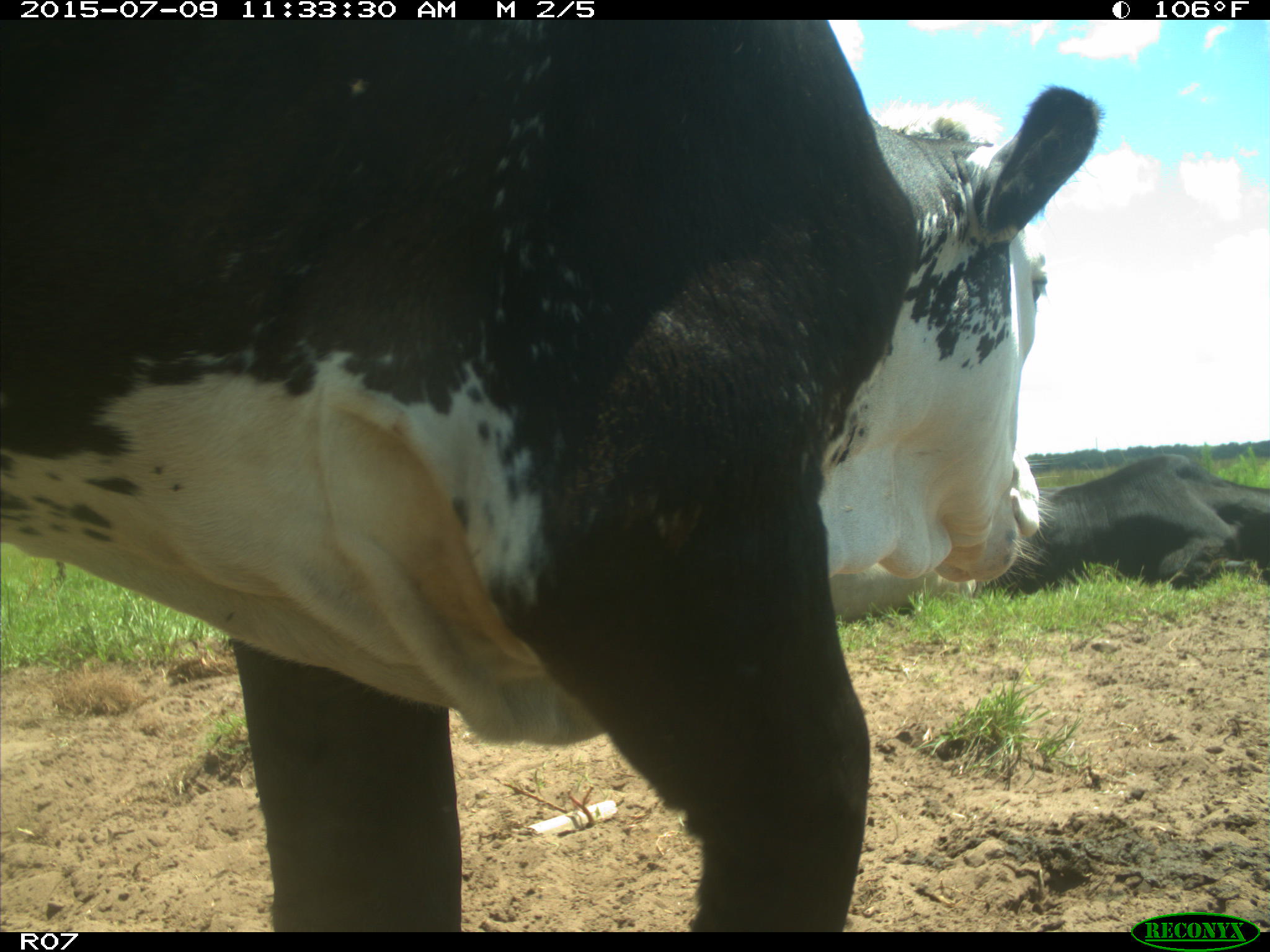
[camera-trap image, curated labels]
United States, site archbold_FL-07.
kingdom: Animalia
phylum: Chordata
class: Mammalia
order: Artiodactyla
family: Bovidae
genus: Bos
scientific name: Bos taurus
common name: domestic cow